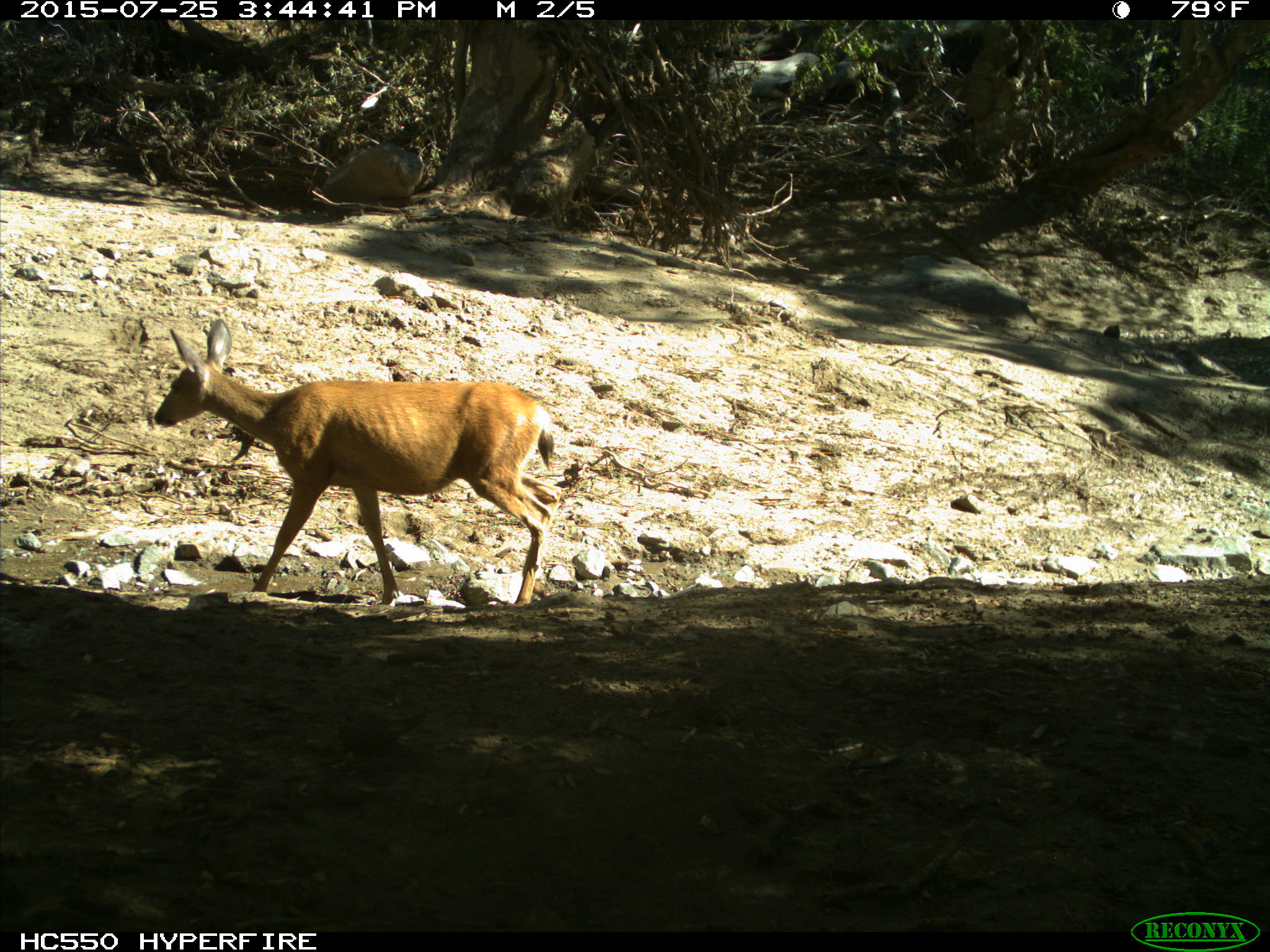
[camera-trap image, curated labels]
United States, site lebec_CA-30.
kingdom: Animalia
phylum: Chordata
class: Mammalia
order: Artiodactyla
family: Cervidae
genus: Odocoileus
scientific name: Odocoileus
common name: deer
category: unidentified deer